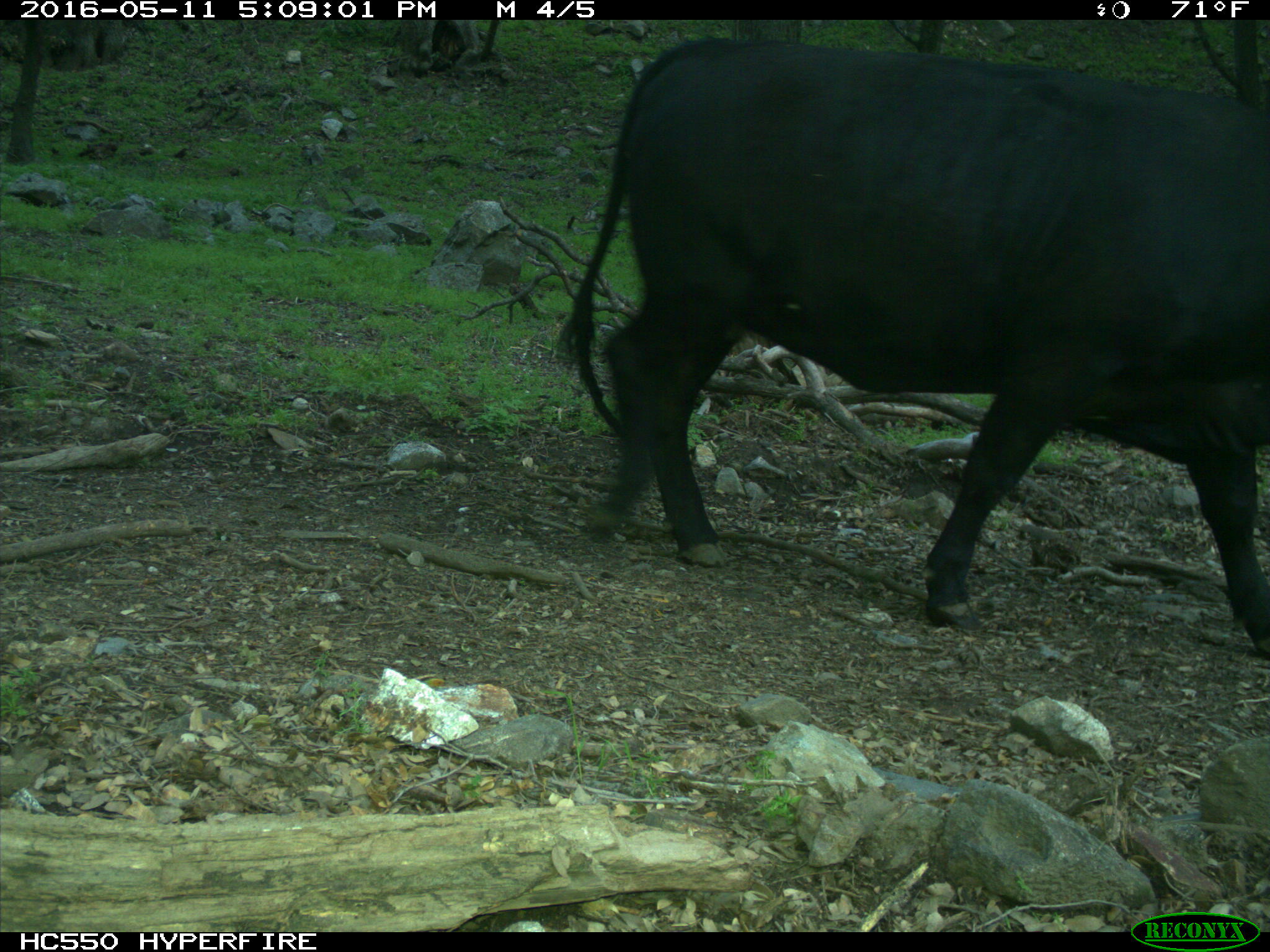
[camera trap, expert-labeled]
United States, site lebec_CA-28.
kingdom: Animalia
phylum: Chordata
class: Mammalia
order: Artiodactyla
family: Bovidae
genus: Bos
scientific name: Bos taurus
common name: domestic cow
Bos taurus (domestic cow).